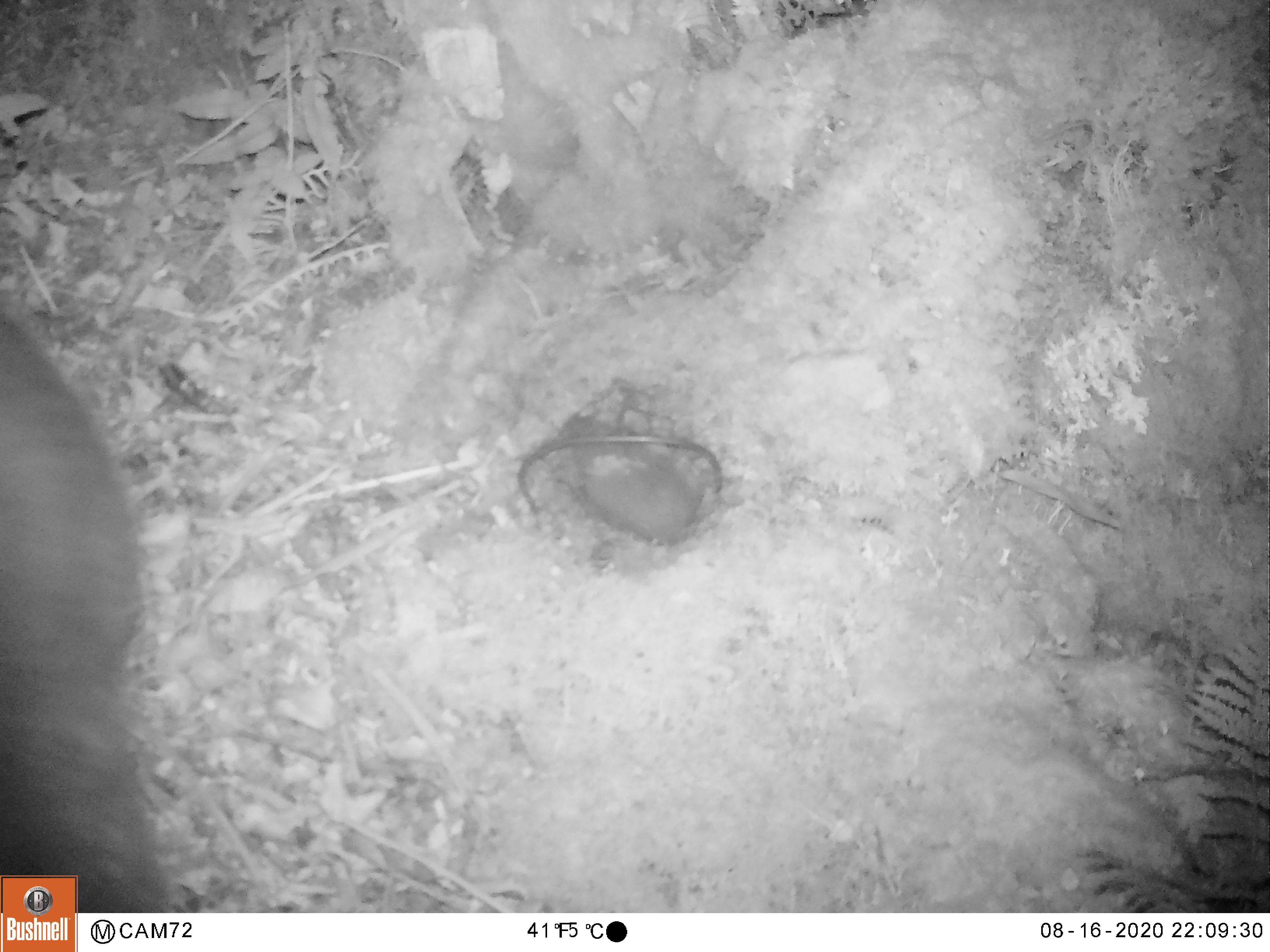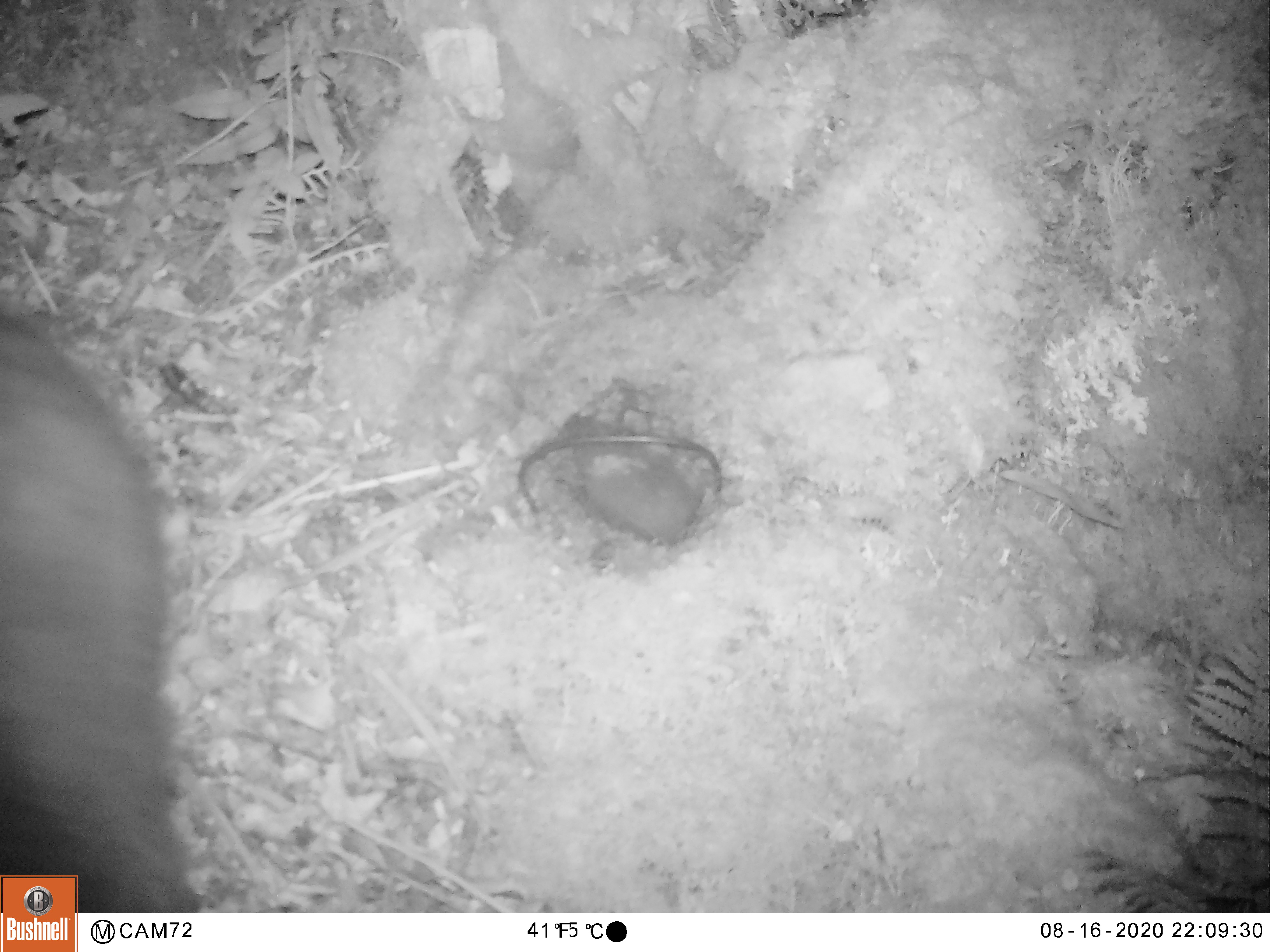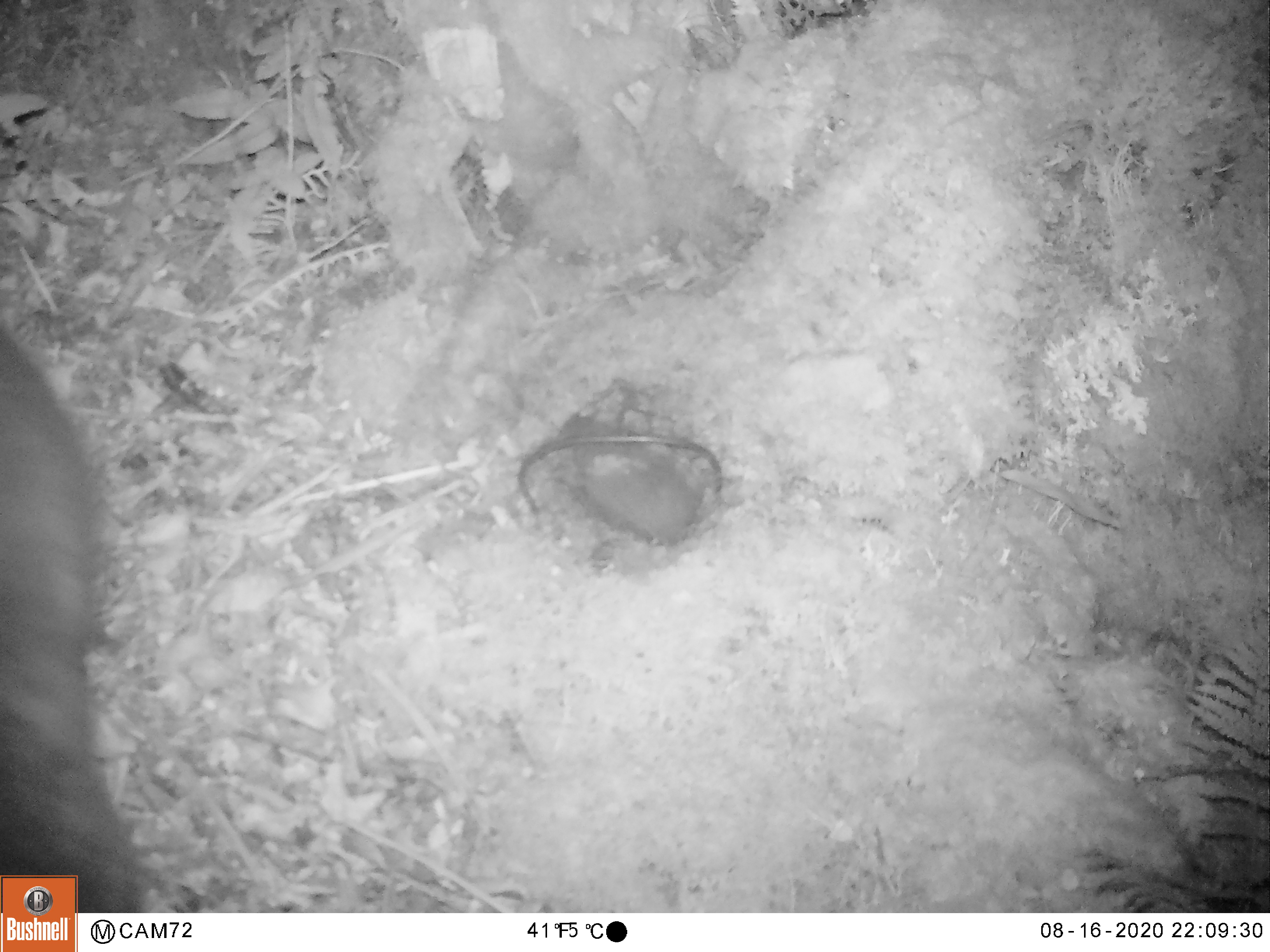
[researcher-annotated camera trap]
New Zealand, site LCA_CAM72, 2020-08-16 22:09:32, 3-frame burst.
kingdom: Animalia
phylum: Chordata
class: Mammalia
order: Diprotodontia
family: Phalangeridae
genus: Trichosurus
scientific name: Trichosurus vulpecula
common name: common brushtail possum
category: possum